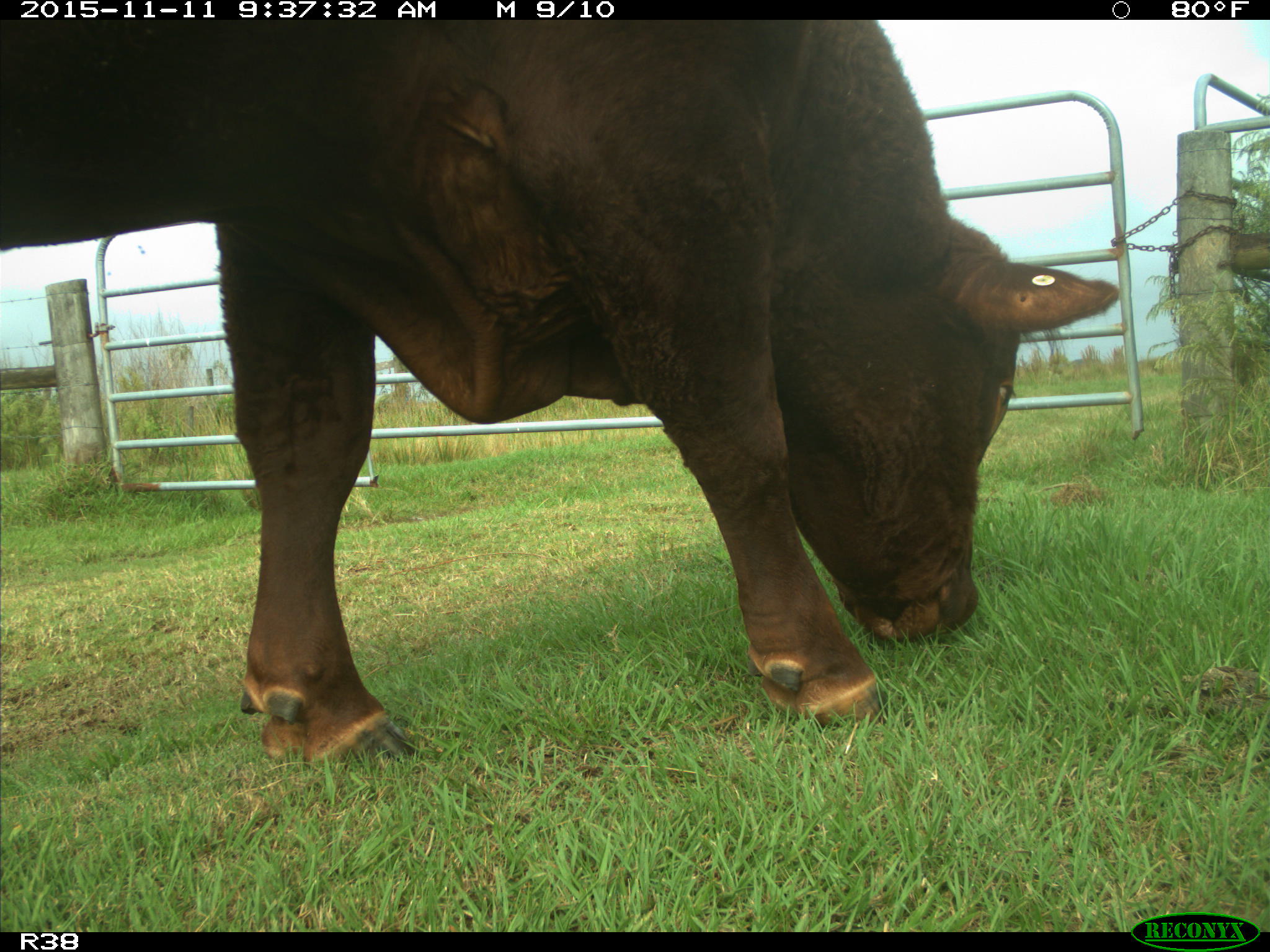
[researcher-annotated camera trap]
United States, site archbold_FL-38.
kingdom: Animalia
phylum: Chordata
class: Mammalia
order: Artiodactyla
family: Bovidae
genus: Bos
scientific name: Bos taurus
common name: domestic cow